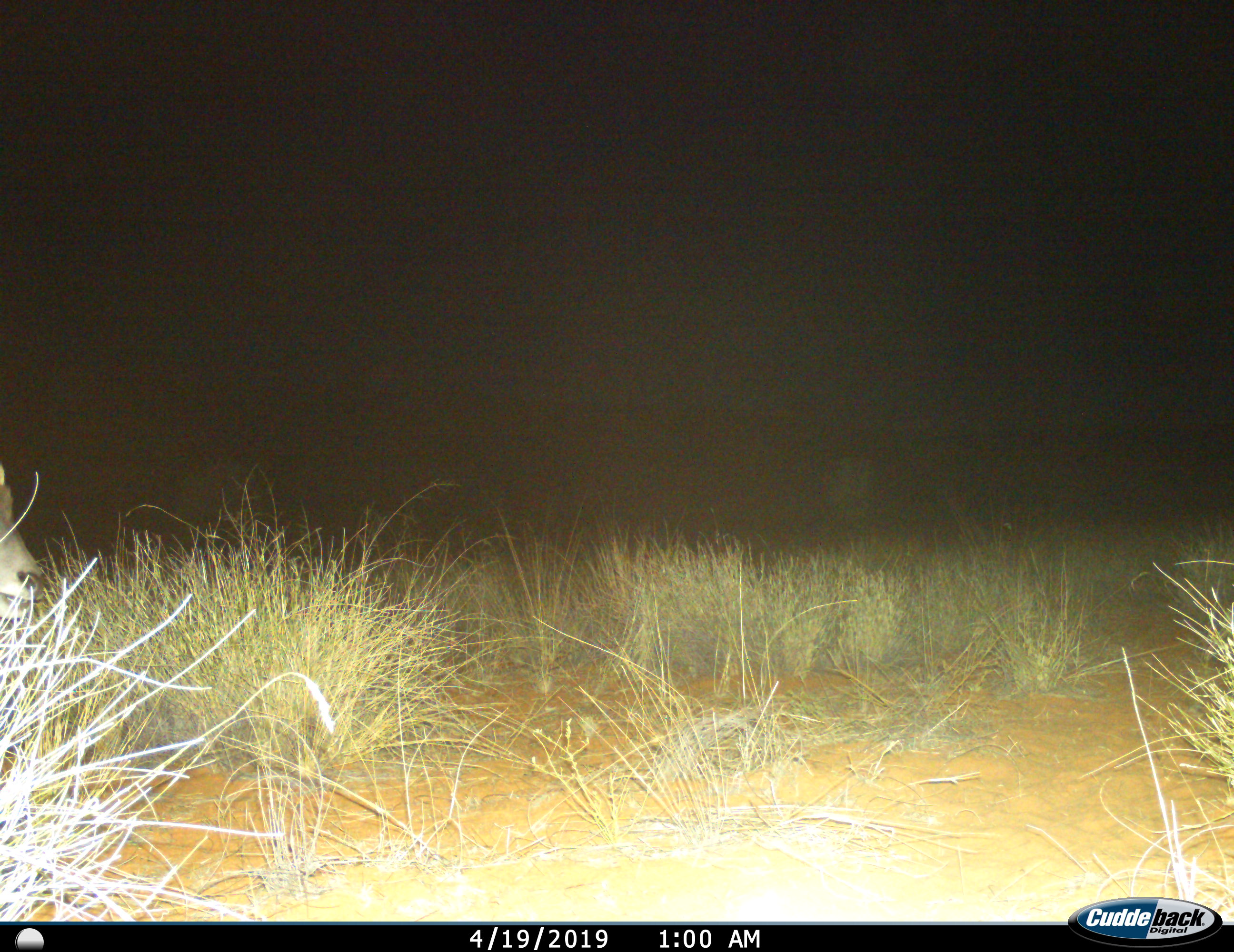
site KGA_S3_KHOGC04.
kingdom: Animalia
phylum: Chordata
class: Mammalia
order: Artiodactyla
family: Bovidae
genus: Tragelaphus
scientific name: Tragelaphus oryx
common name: eland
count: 1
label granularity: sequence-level